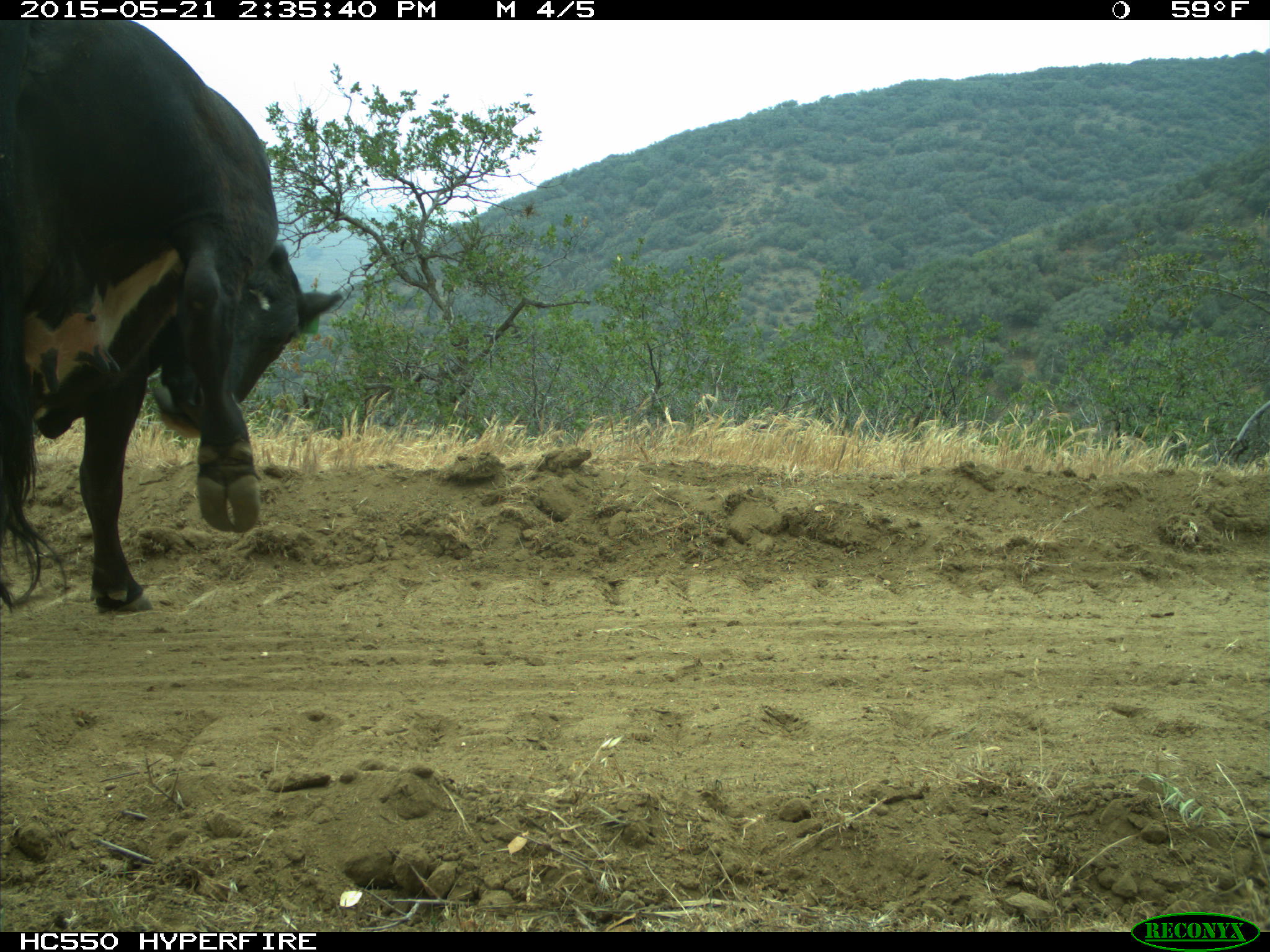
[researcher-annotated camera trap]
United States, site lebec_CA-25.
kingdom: Animalia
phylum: Chordata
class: Mammalia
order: Artiodactyla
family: Bovidae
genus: Bos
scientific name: Bos taurus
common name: domestic cow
Bos taurus (domestic cow).